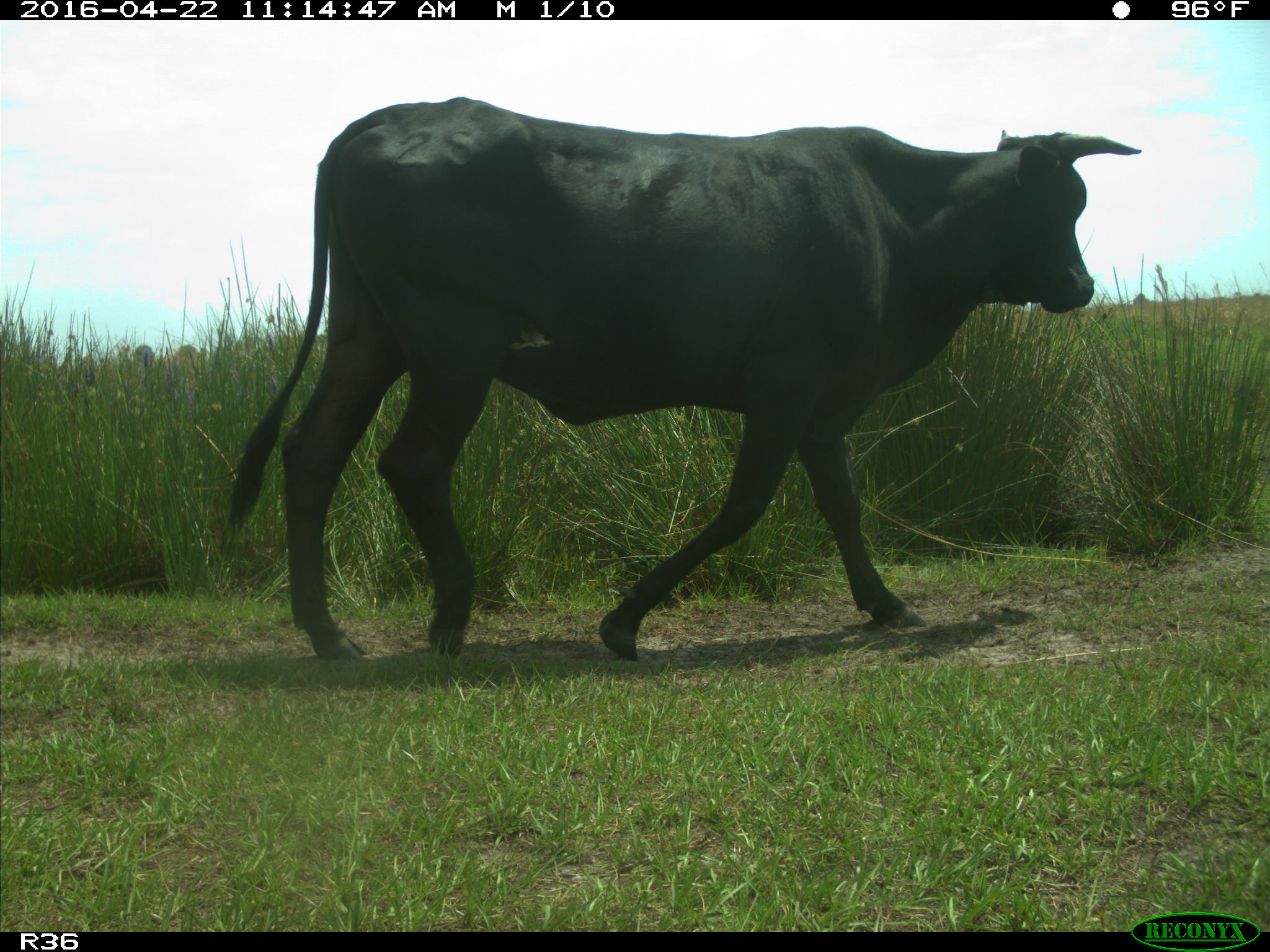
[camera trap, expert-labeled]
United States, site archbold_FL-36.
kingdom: Animalia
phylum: Chordata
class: Mammalia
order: Artiodactyla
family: Bovidae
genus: Bos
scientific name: Bos taurus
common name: domestic cow